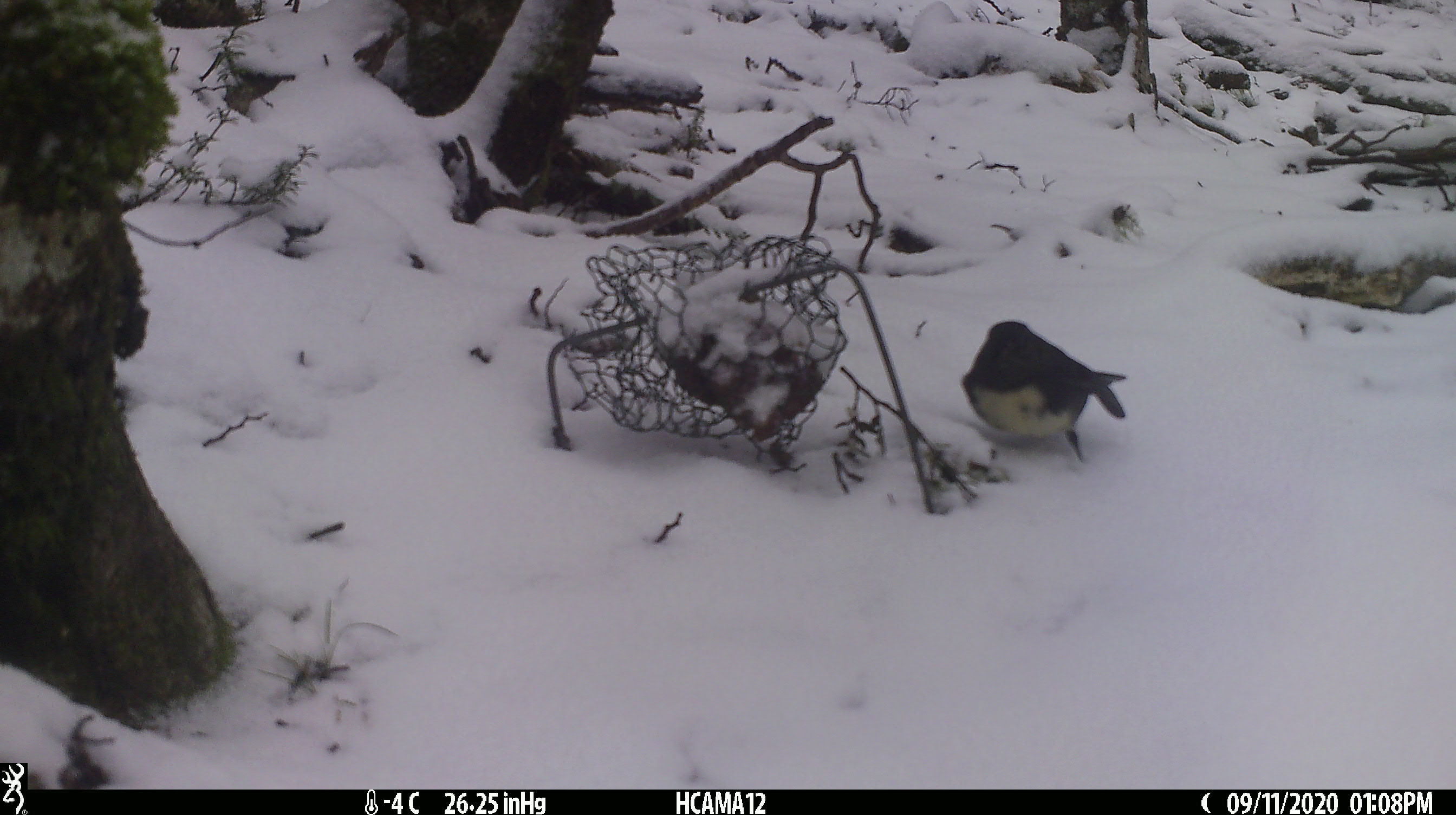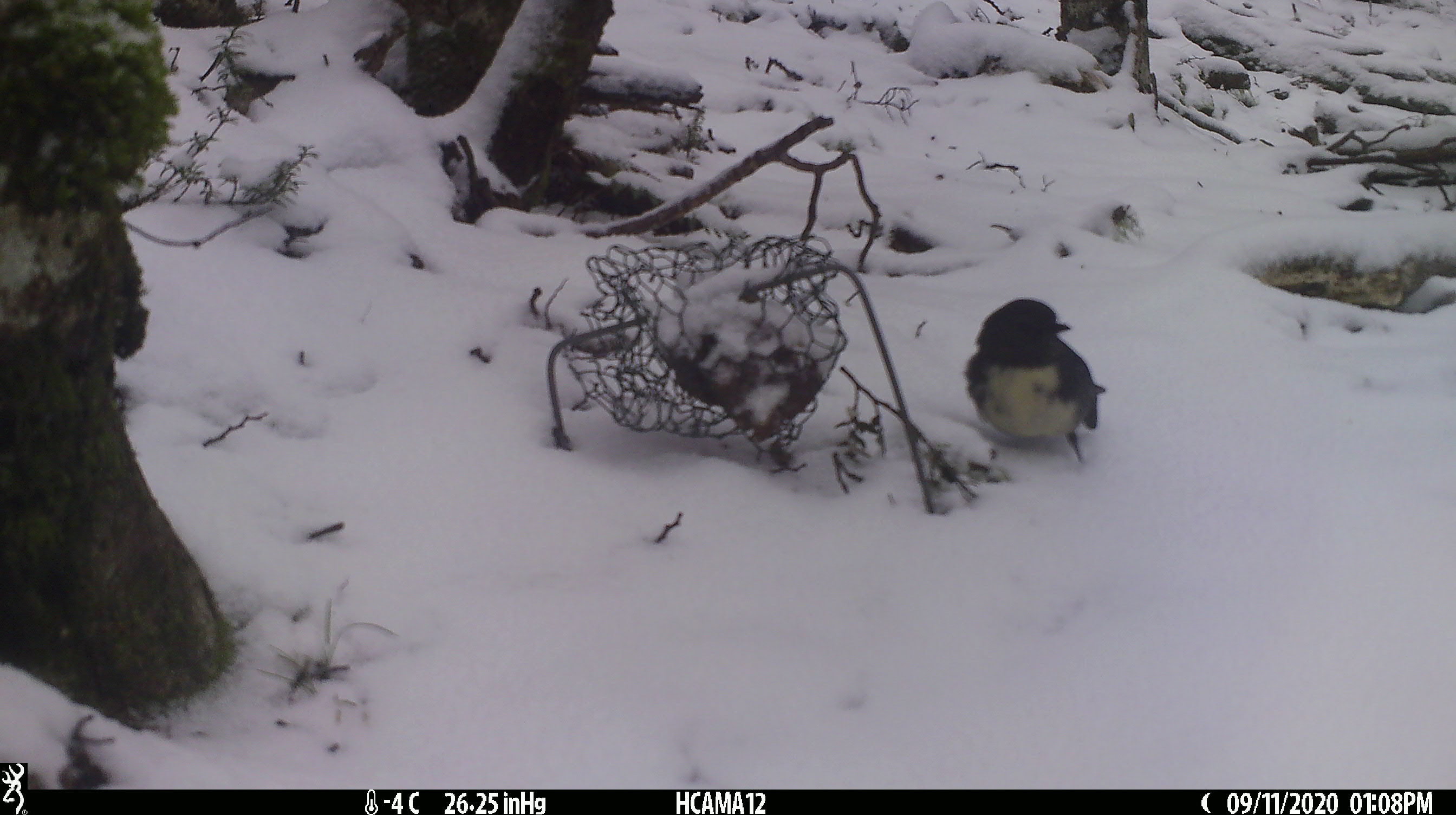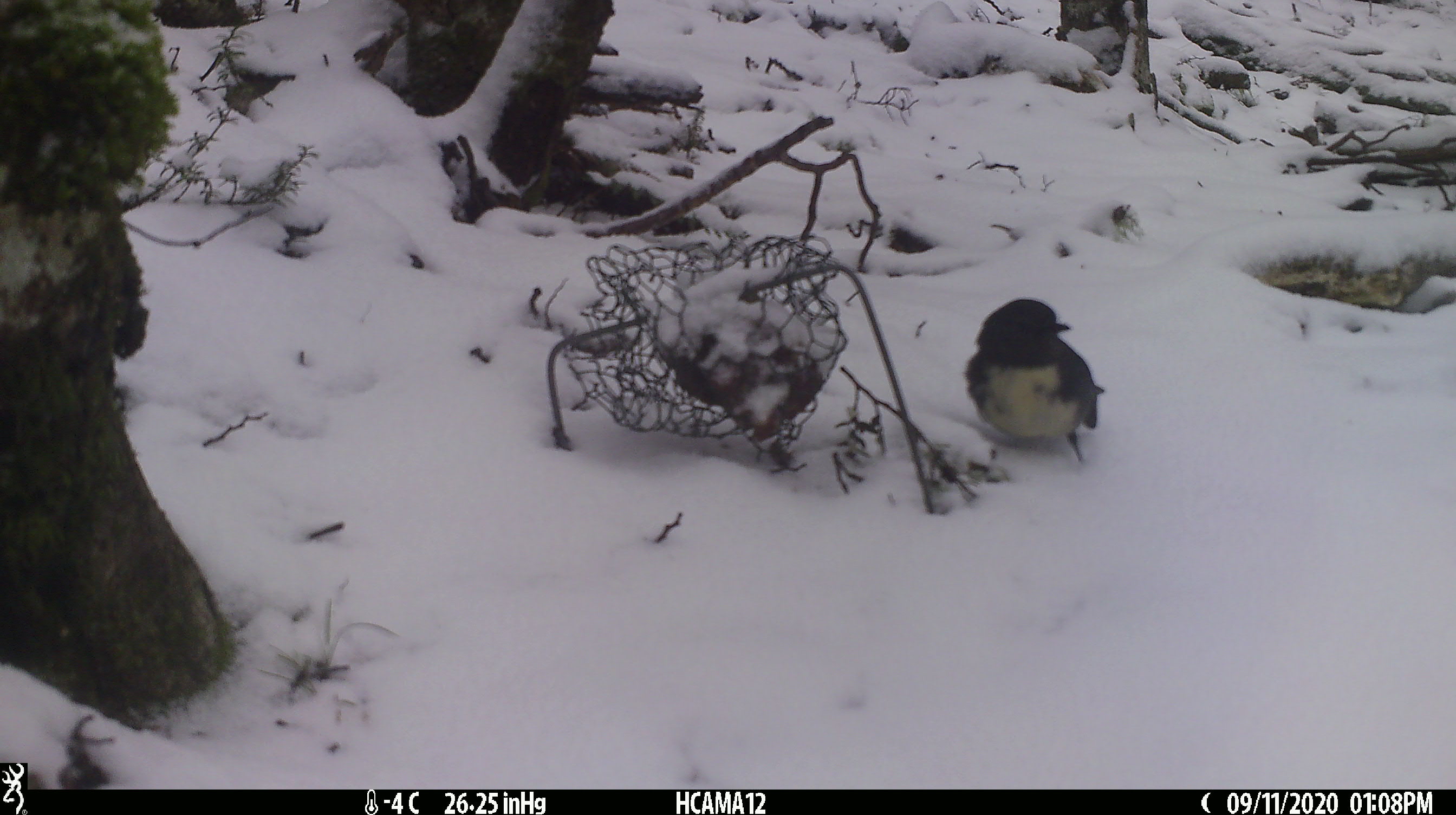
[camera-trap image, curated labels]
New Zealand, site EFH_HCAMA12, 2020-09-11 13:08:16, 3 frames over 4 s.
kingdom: Animalia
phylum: Chordata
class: Aves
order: Passeriformes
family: Petroicidae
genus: Petroica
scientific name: Petroica australis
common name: new zealand robin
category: robin